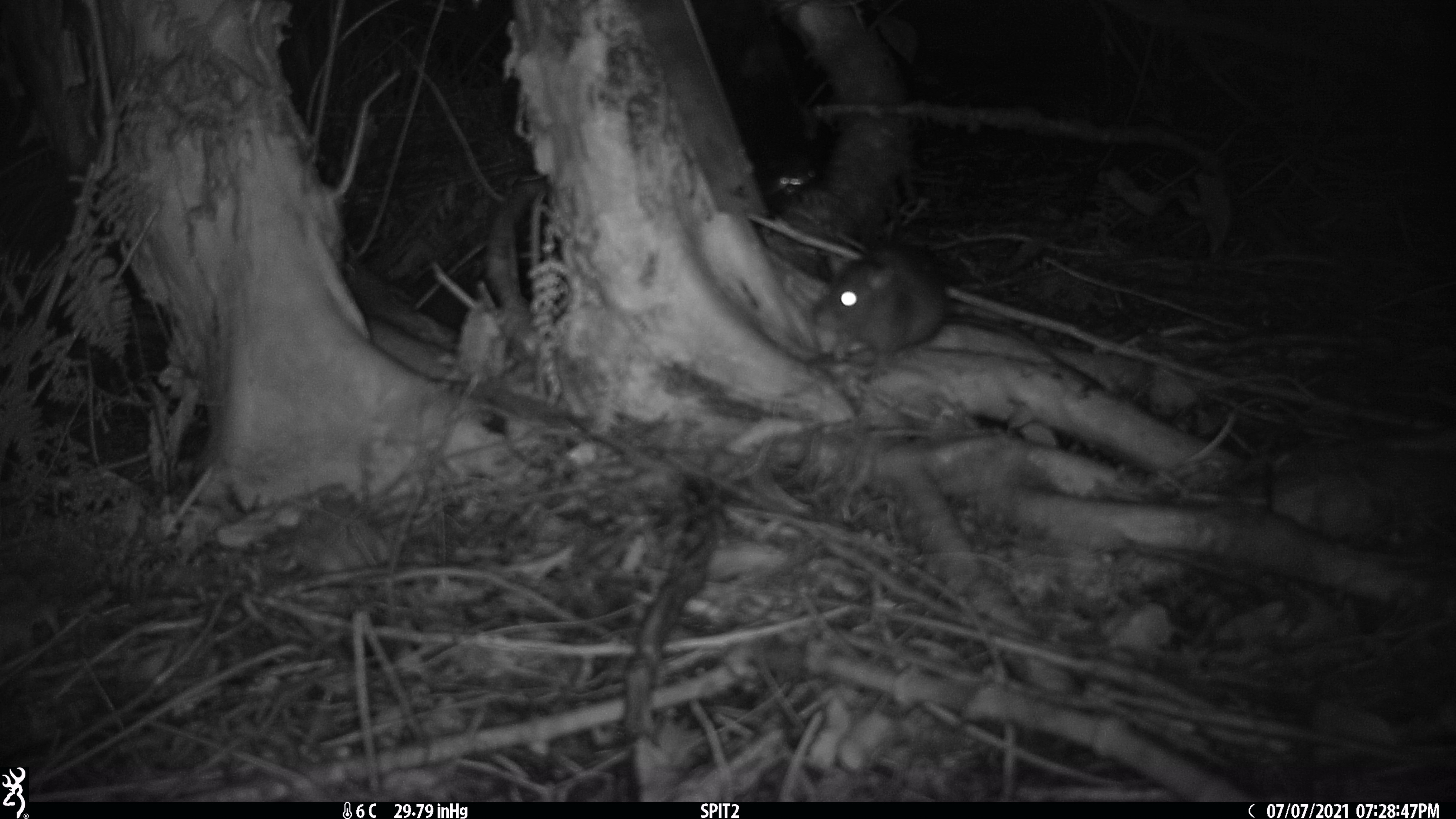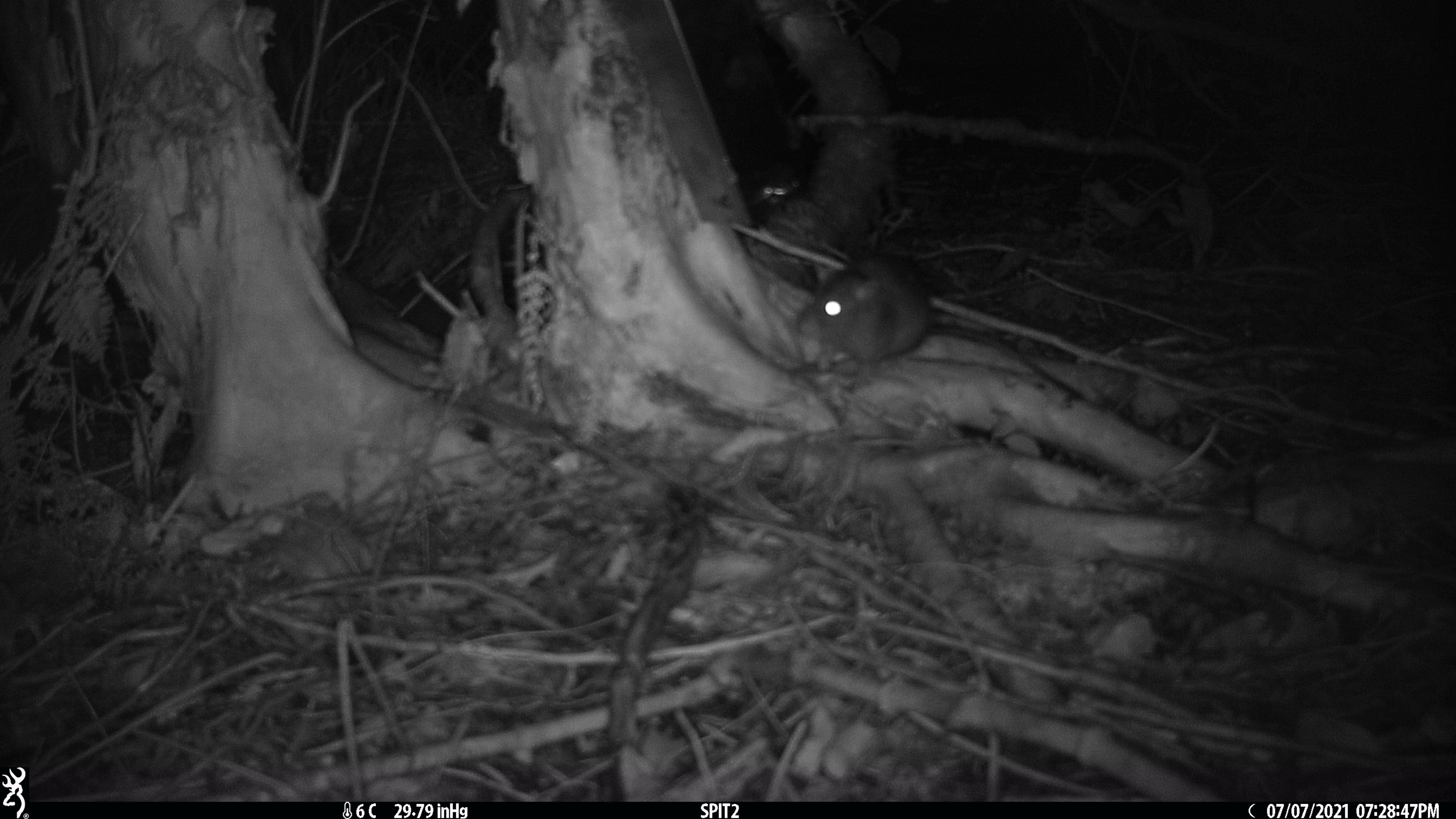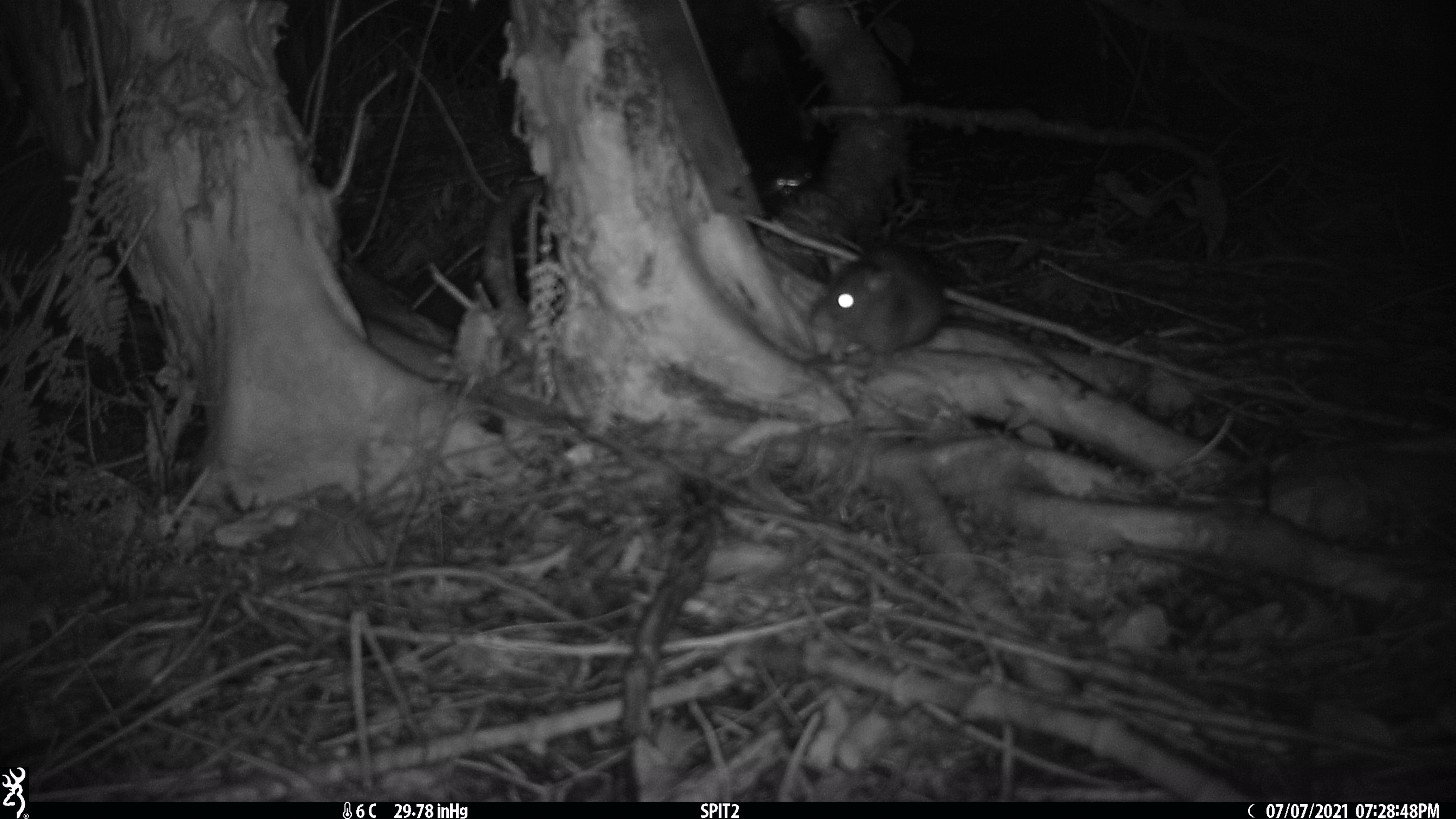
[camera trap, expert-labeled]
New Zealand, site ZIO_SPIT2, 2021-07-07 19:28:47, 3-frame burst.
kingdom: Animalia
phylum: Chordata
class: Mammalia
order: Rodentia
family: Muridae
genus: Rattus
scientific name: Rattus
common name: rat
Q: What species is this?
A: Rat (Rattus).